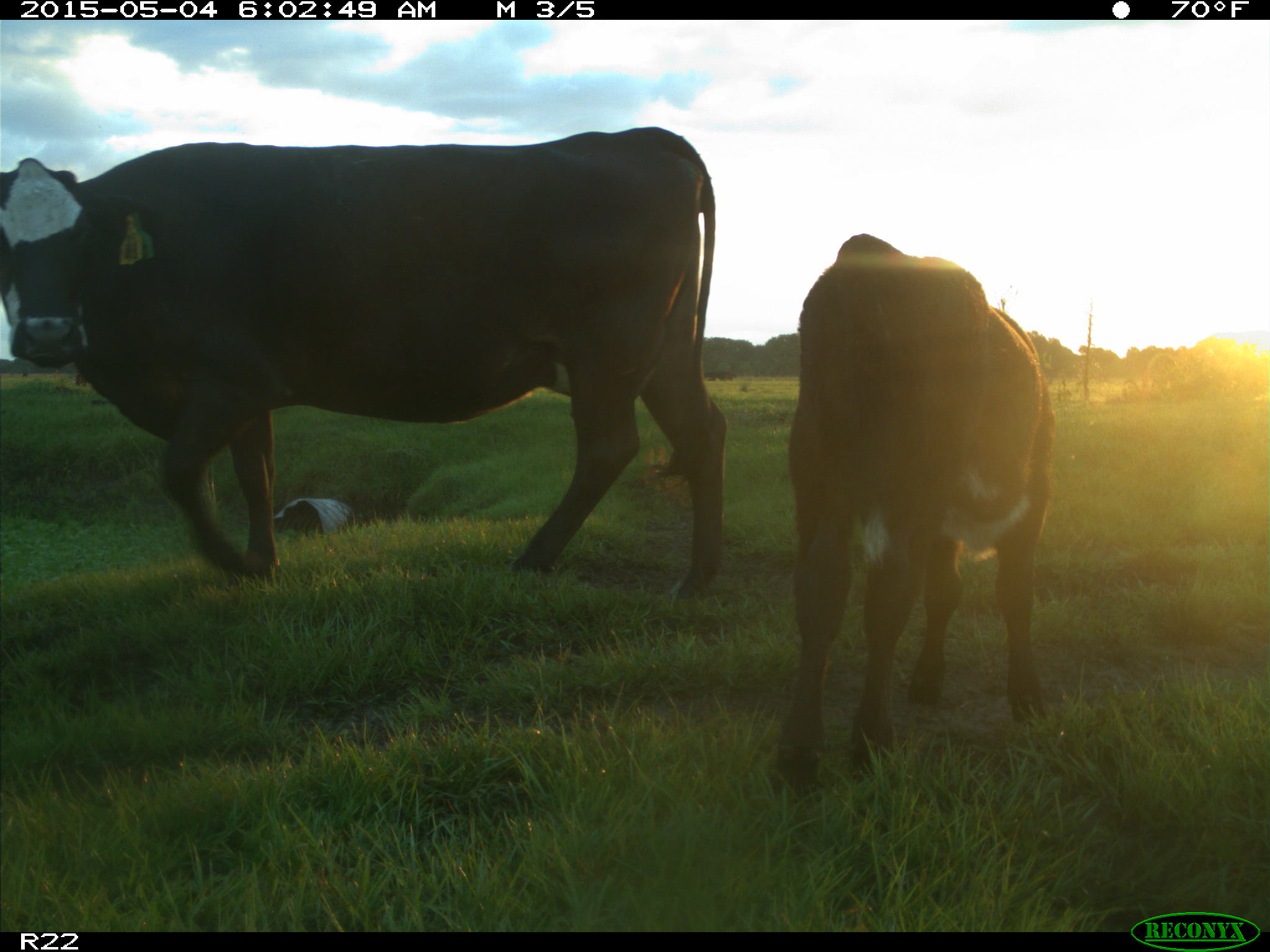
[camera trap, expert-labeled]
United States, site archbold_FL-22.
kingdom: Animalia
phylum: Chordata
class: Mammalia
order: Artiodactyla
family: Bovidae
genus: Bos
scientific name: Bos taurus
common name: domestic cow